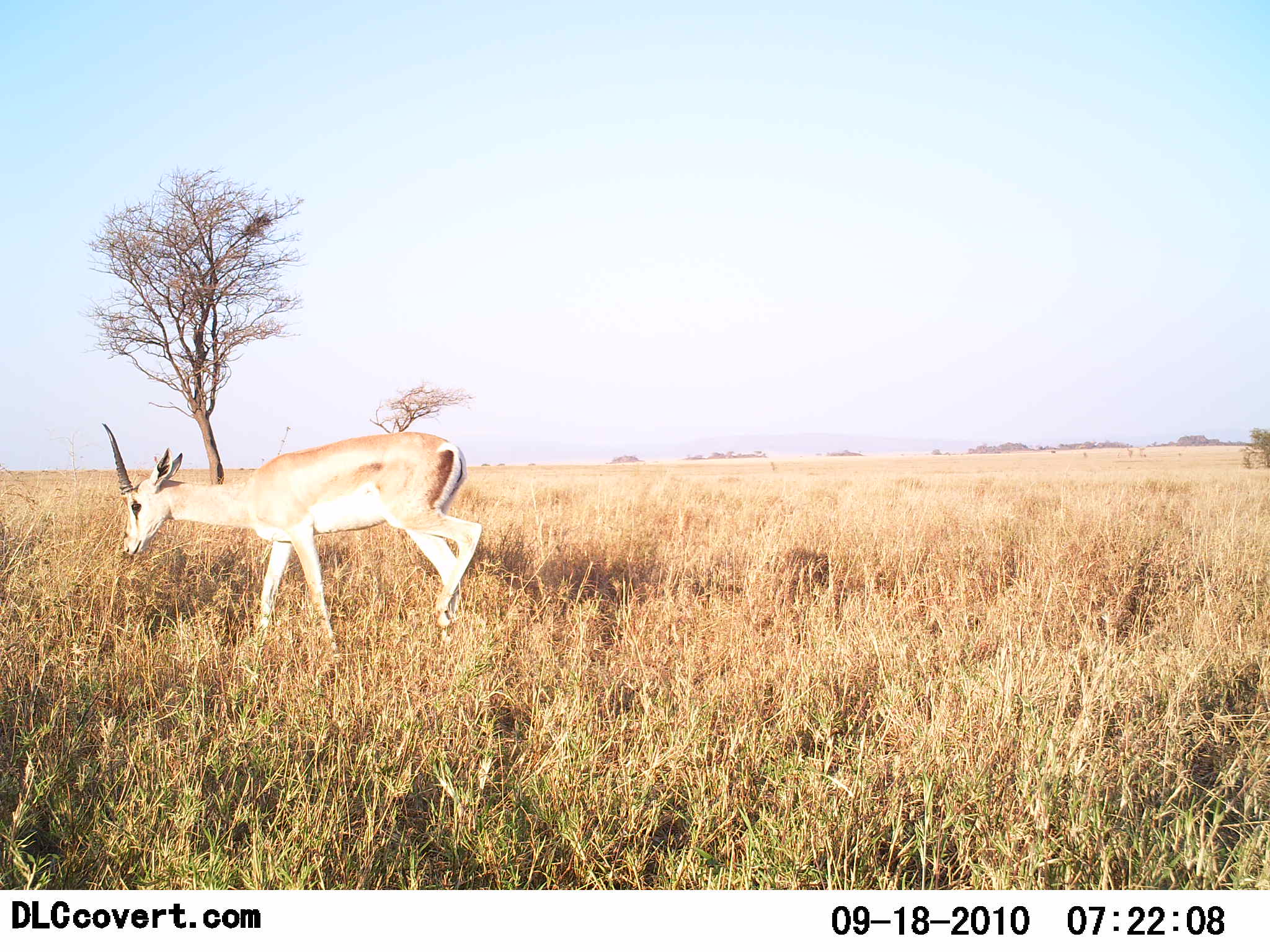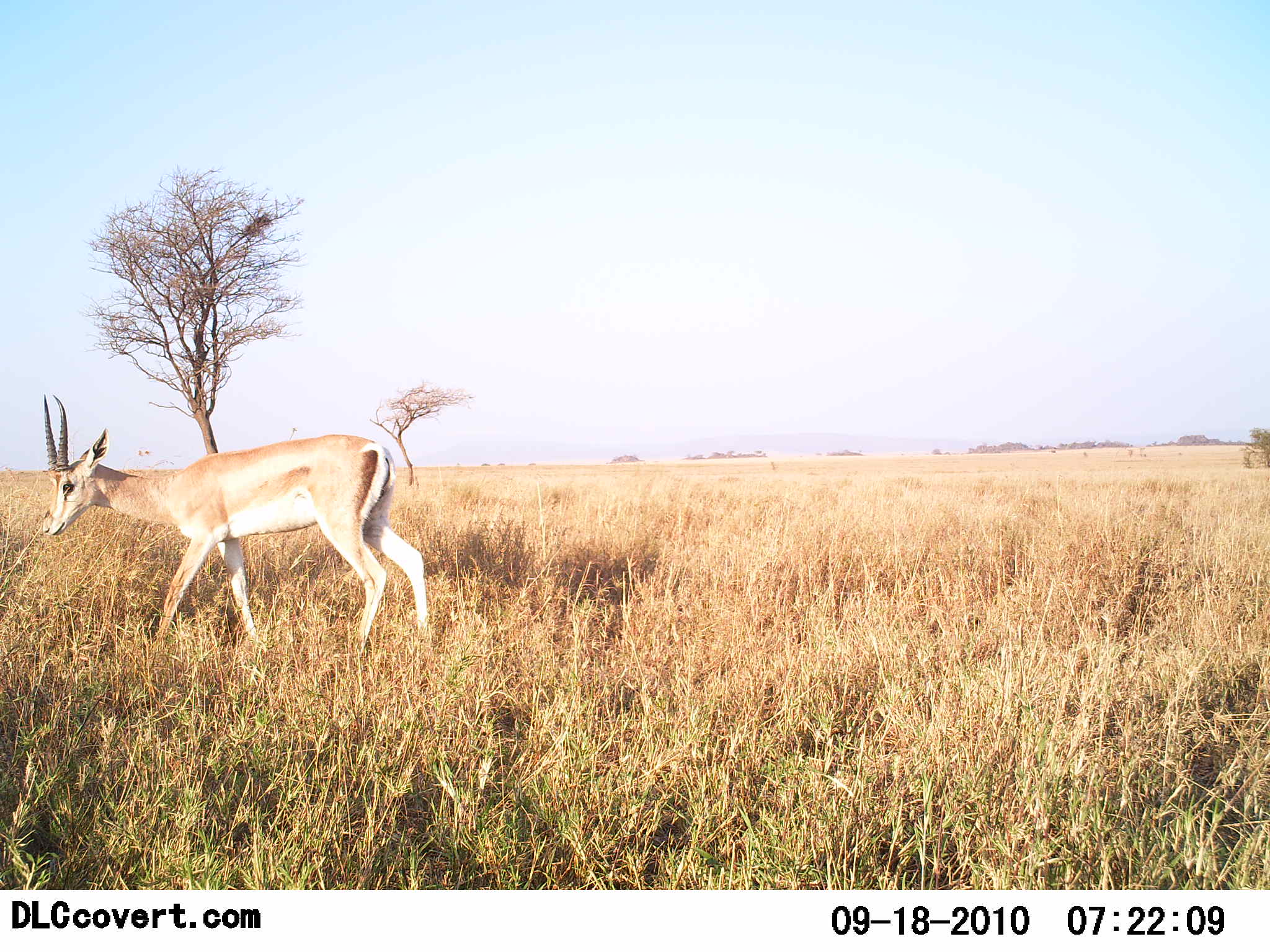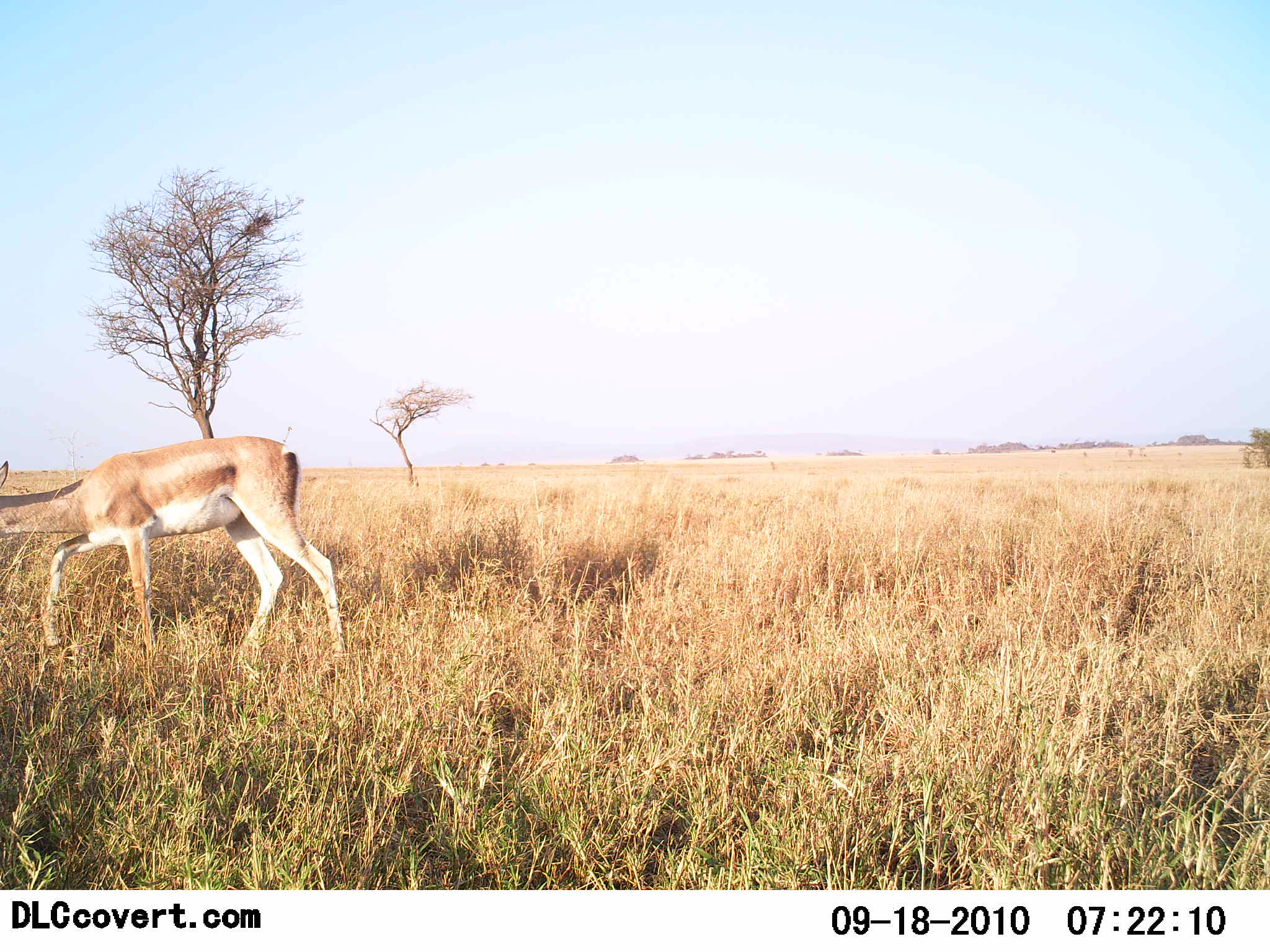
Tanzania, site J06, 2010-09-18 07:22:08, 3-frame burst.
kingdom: Animalia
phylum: Chordata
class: Mammalia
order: Artiodactyla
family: Bovidae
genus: Nanger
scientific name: Nanger granti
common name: grant's gazelle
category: gazellegrants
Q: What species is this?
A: Gazellegrants (grant's gazelle) (Nanger granti).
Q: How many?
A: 1.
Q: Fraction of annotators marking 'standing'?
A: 27%.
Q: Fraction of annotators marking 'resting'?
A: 0%.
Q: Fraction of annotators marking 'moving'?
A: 67%.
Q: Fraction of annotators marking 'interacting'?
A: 0%.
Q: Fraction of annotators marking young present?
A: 0%.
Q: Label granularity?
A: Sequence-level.